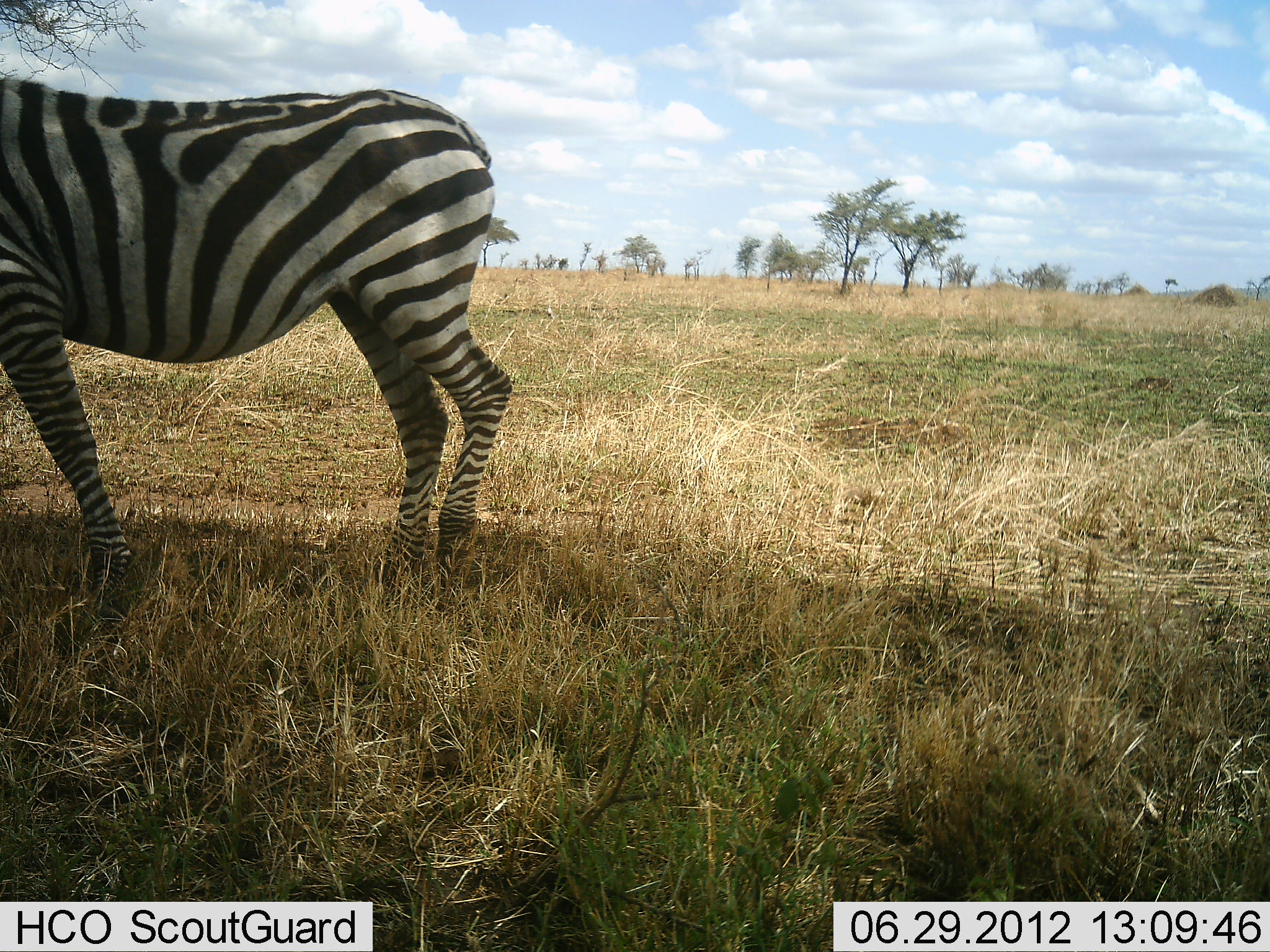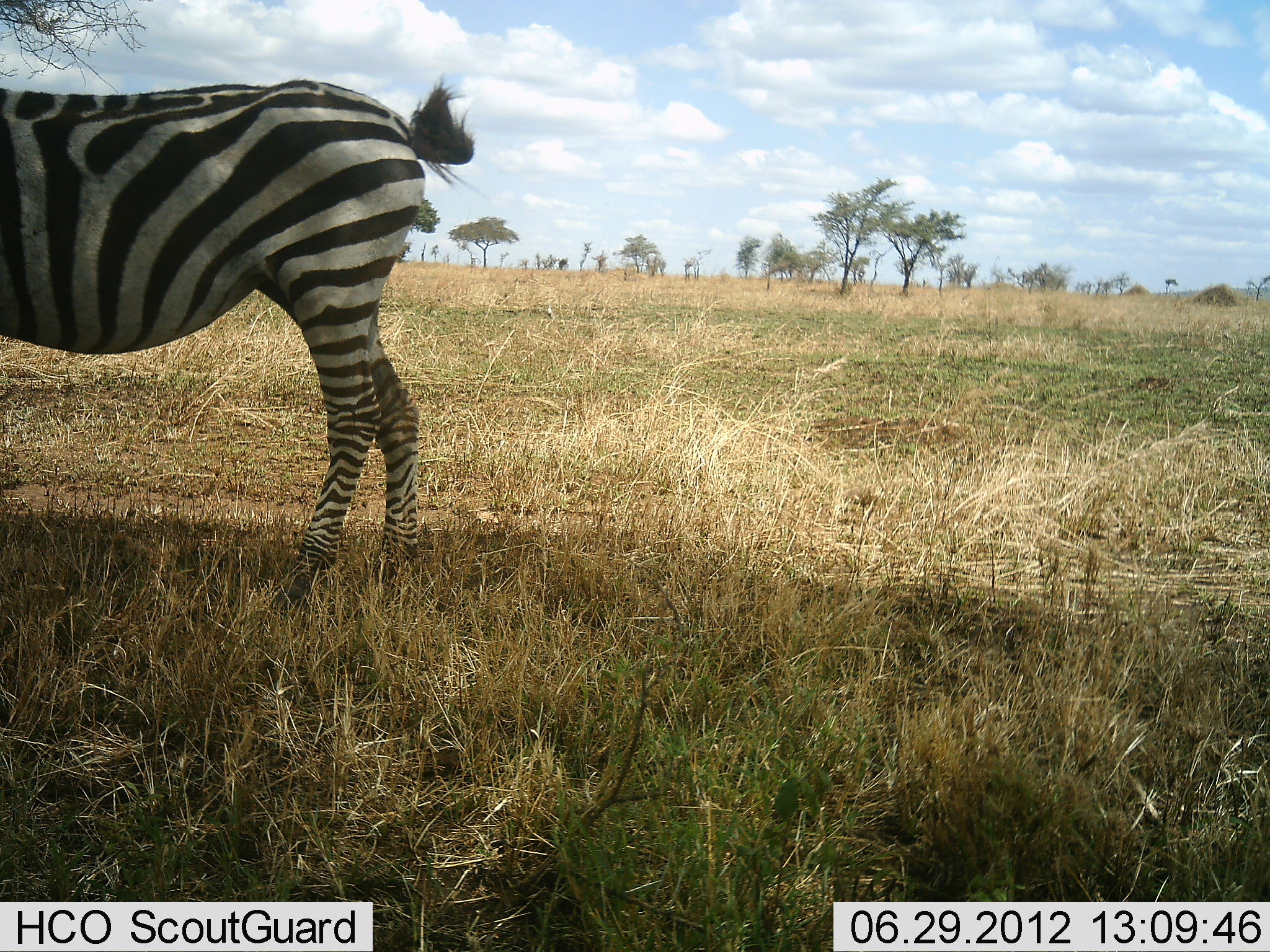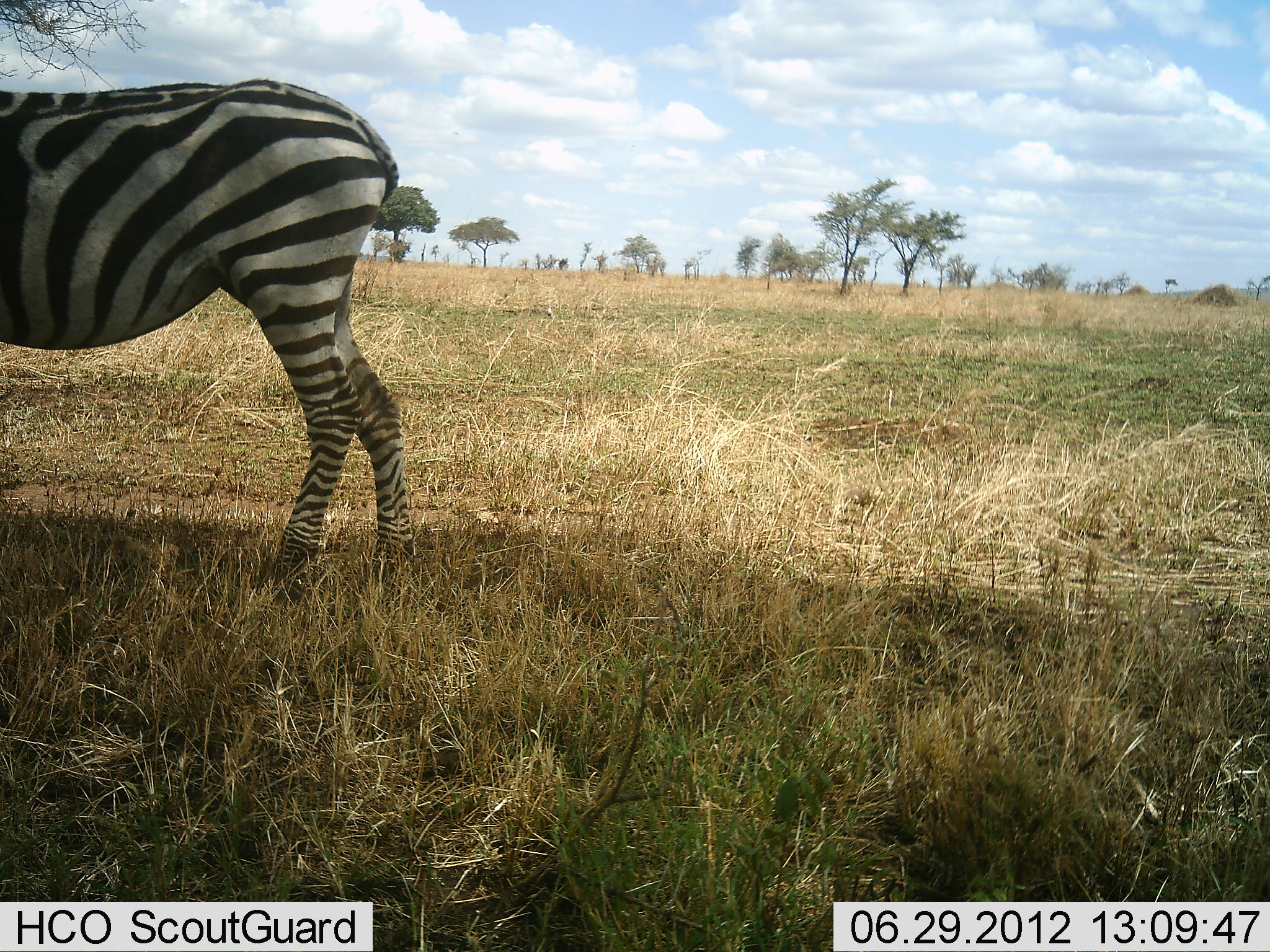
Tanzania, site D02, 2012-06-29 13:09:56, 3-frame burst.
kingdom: Animalia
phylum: Chordata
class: Mammalia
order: Perissodactyla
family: Equidae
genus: Equus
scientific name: Equus quagga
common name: plains zebra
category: zebra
Zebra (plains zebra) (Equus quagga), count 1. Behavior (volunteer vote fractions): standing 40%, resting 0%, moving 70%, interacting 0%. Young present (vote fraction): 0%. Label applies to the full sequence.